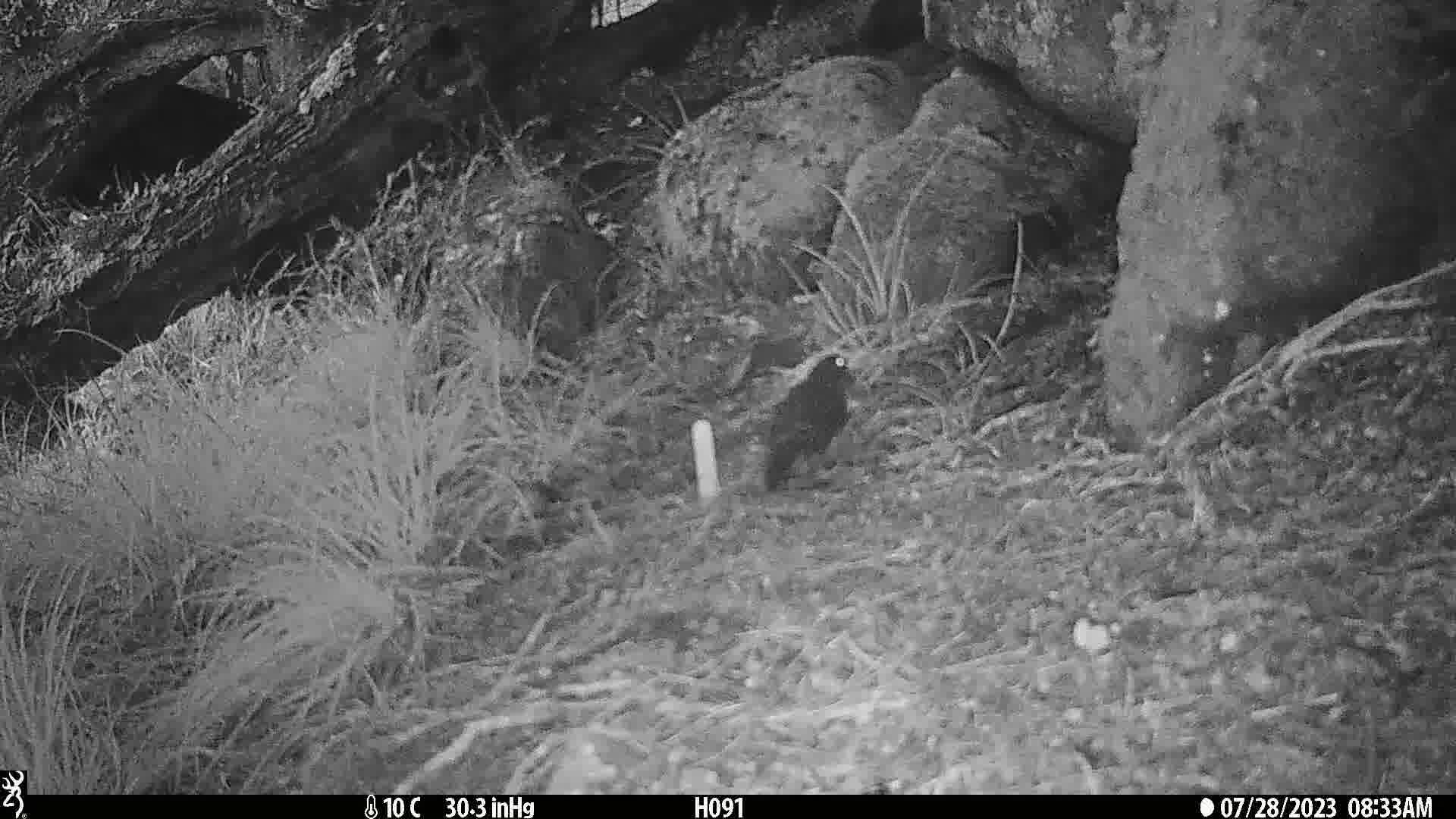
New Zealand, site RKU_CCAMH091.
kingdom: Animalia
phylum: Chordata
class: Aves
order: Passeriformes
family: Turdidae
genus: Turdus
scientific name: Turdus merula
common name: eurasian blackbird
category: blackbird